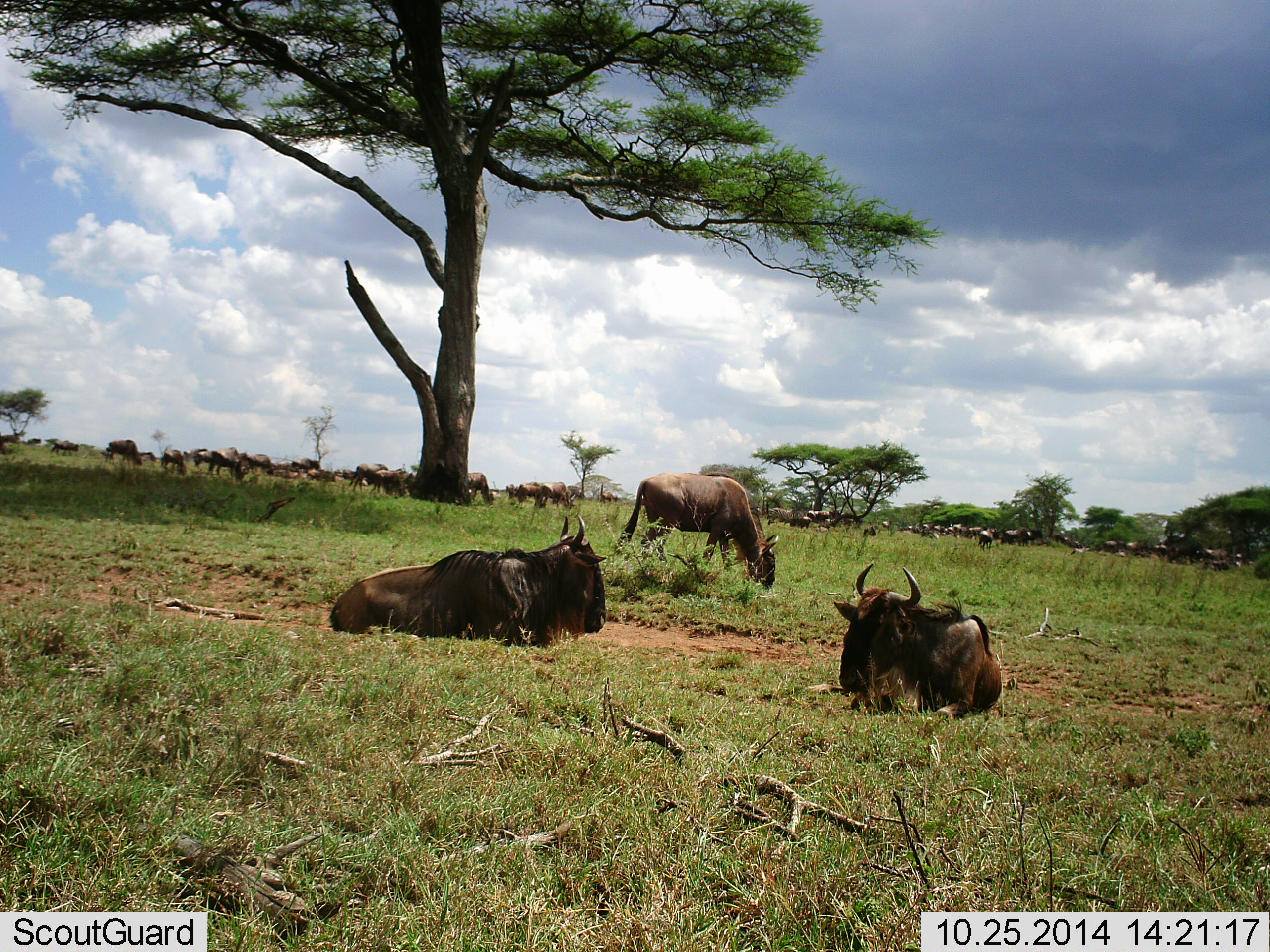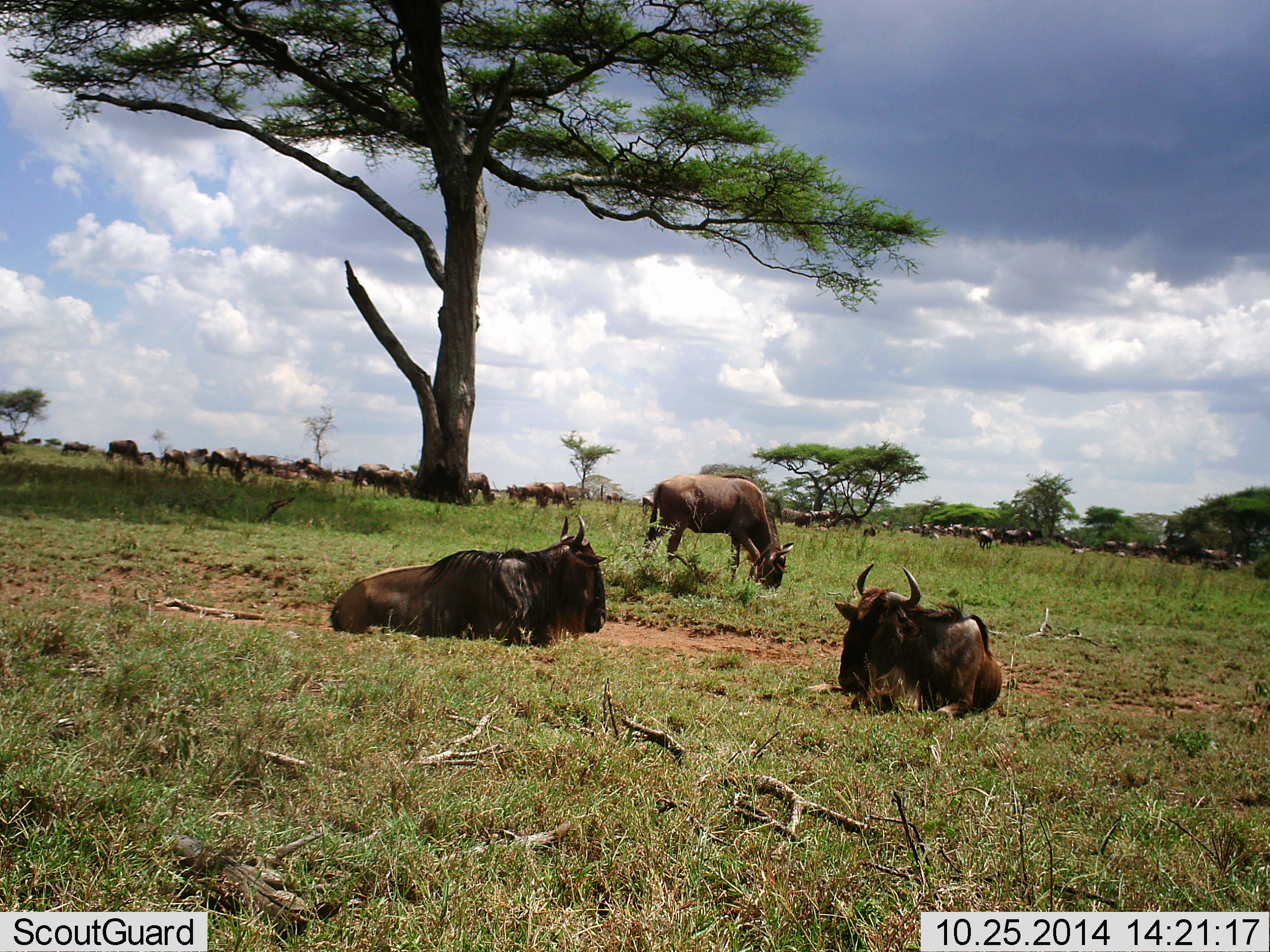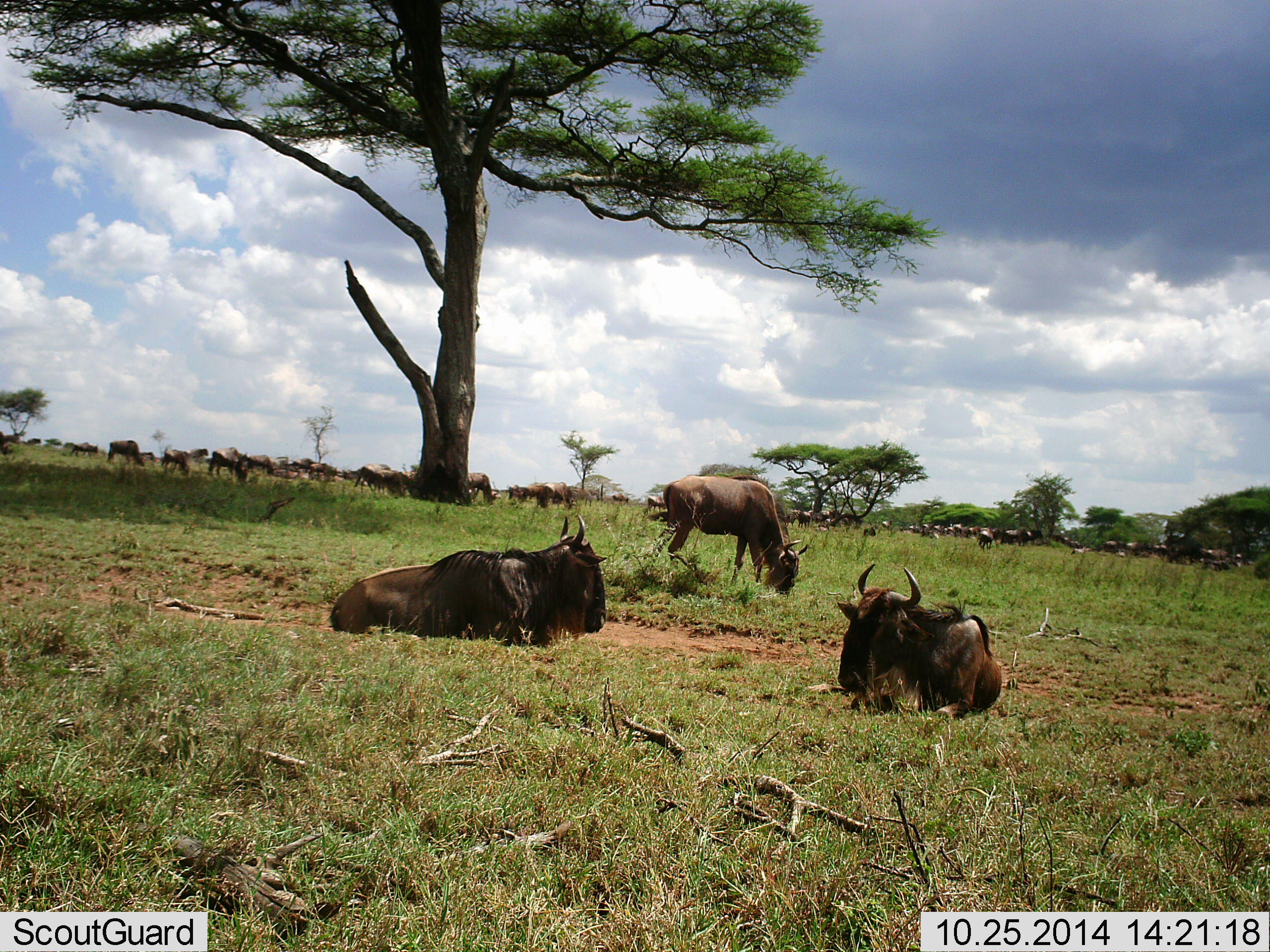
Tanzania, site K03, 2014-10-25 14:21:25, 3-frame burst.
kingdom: Animalia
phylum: Chordata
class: Mammalia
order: Artiodactyla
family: Bovidae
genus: Connochaetes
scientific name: Connochaetes taurinus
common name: blue wildebeest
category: wildebeest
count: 51+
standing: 70%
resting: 90%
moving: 30%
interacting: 10%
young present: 10%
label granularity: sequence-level